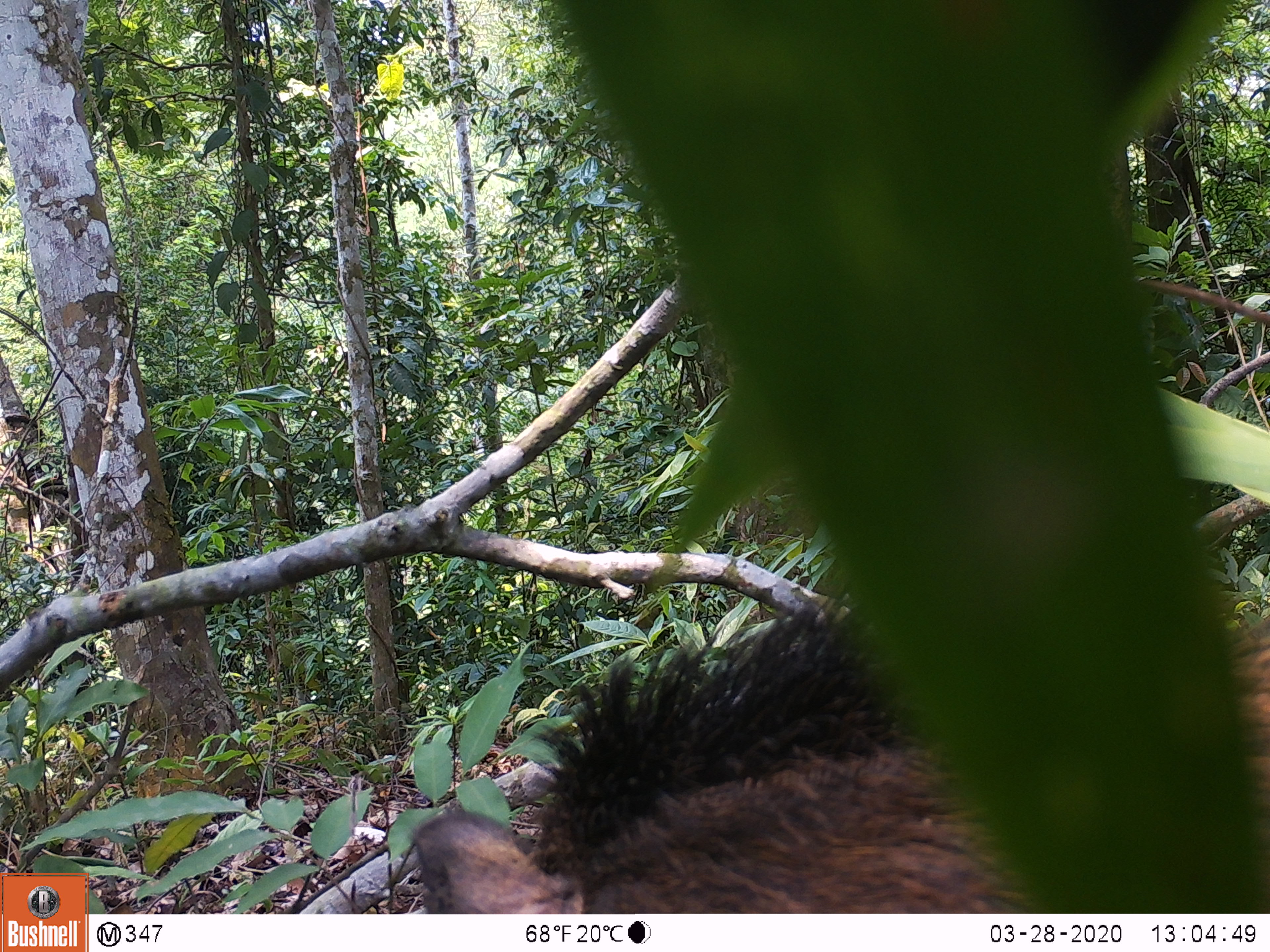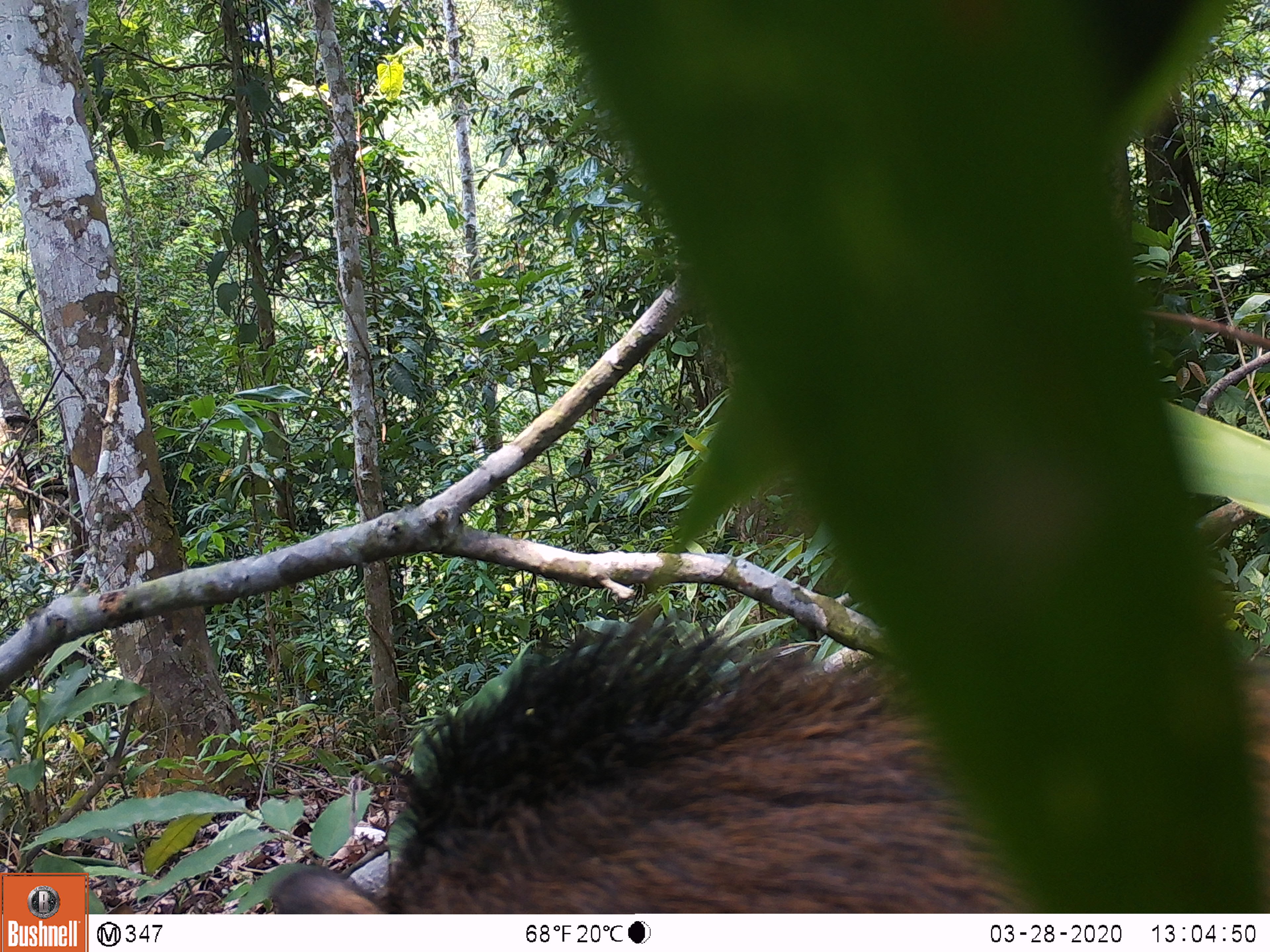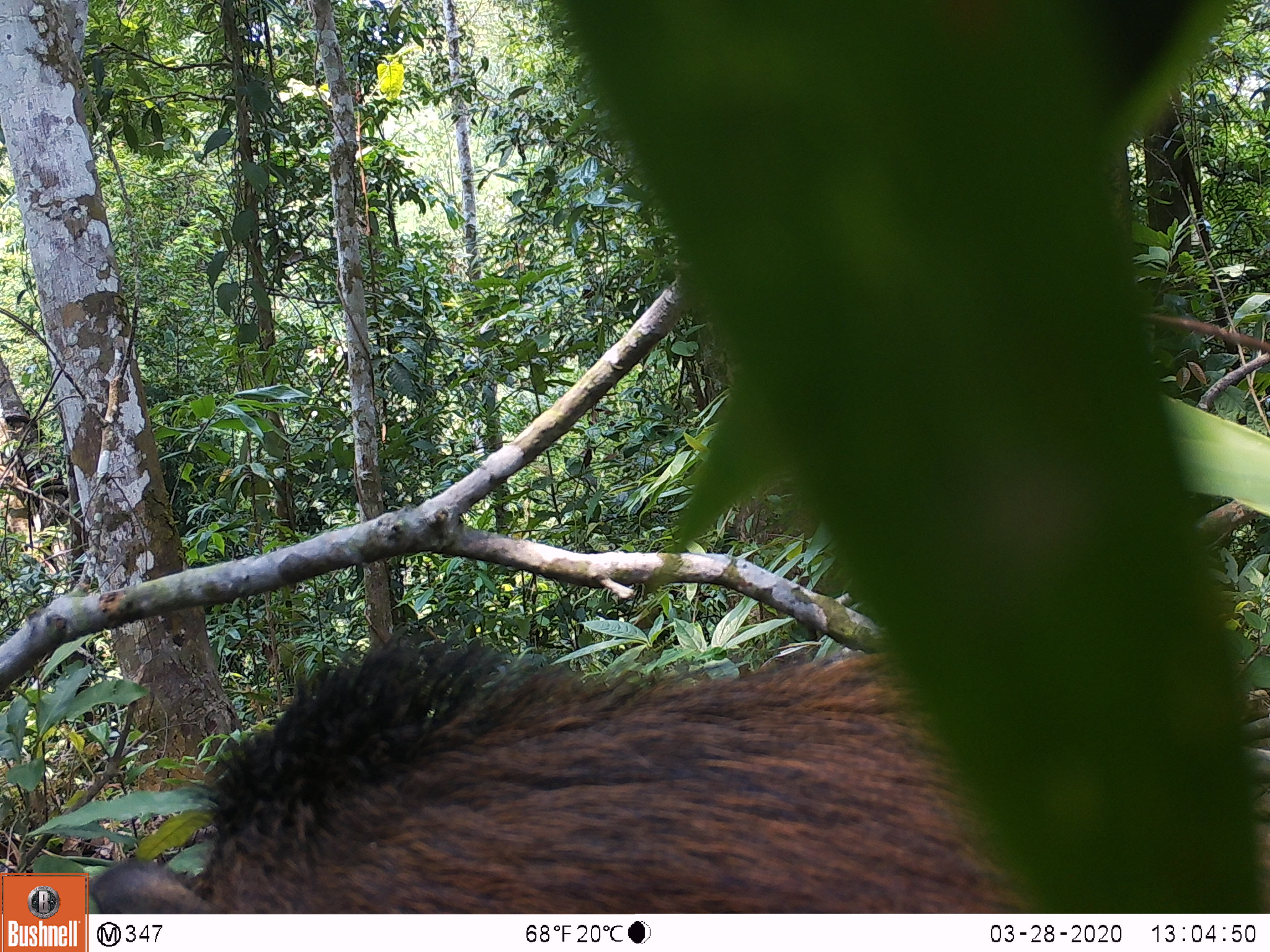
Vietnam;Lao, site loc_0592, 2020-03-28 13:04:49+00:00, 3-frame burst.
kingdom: Animalia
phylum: Chordata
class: Mammalia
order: Artiodactyla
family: Suidae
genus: Sus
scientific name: Sus scrofa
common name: eurasian wild pig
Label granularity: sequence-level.